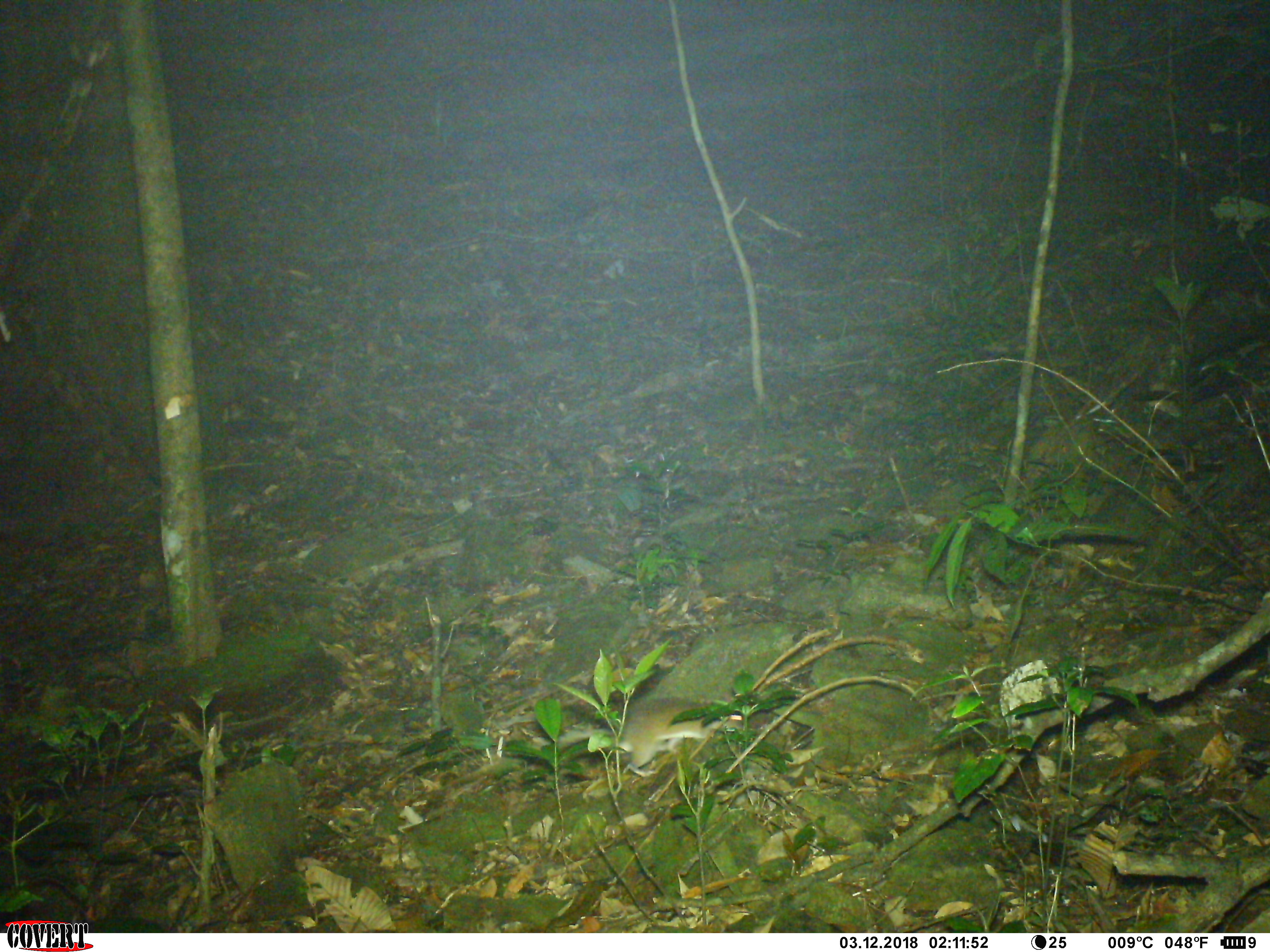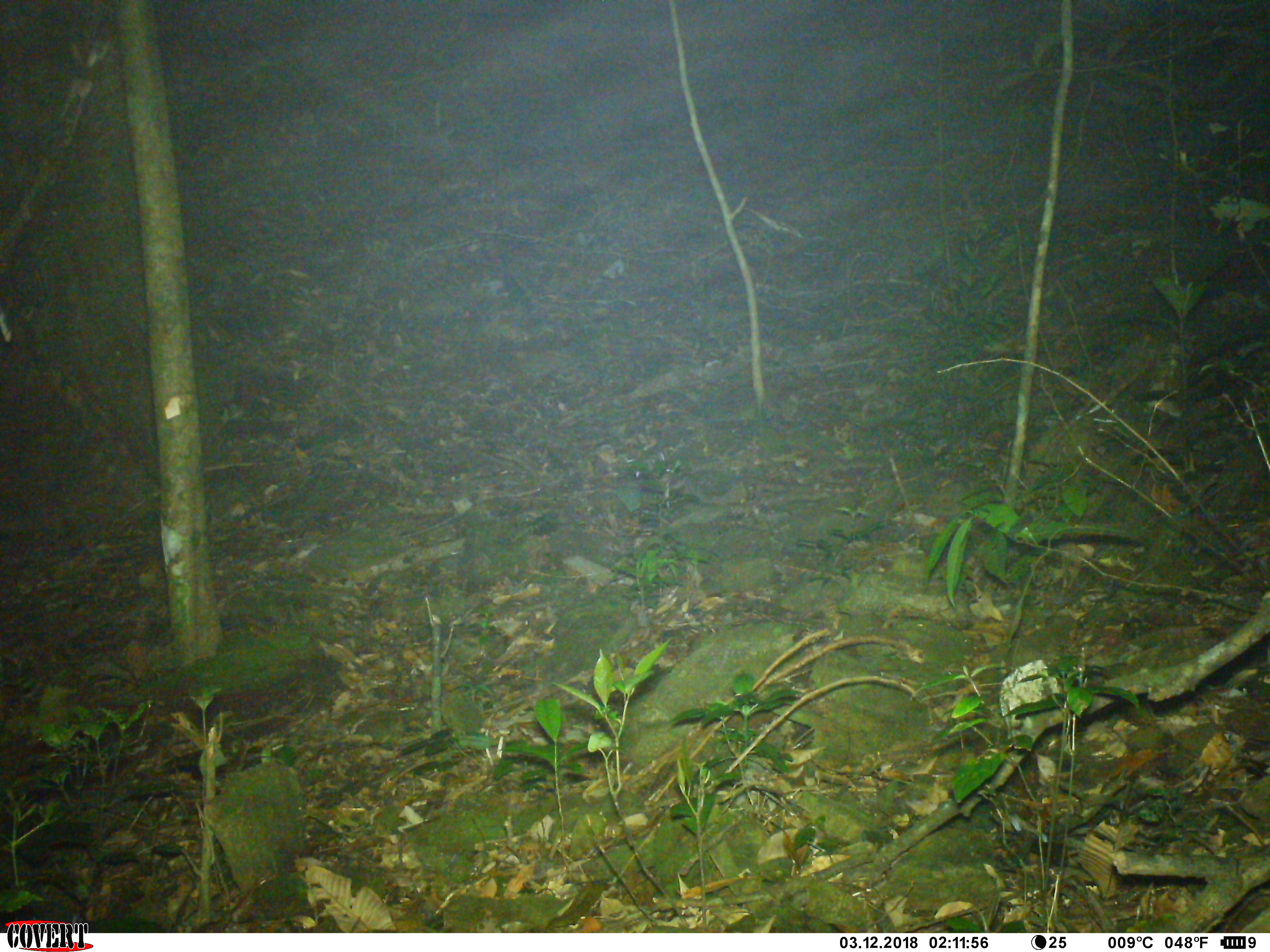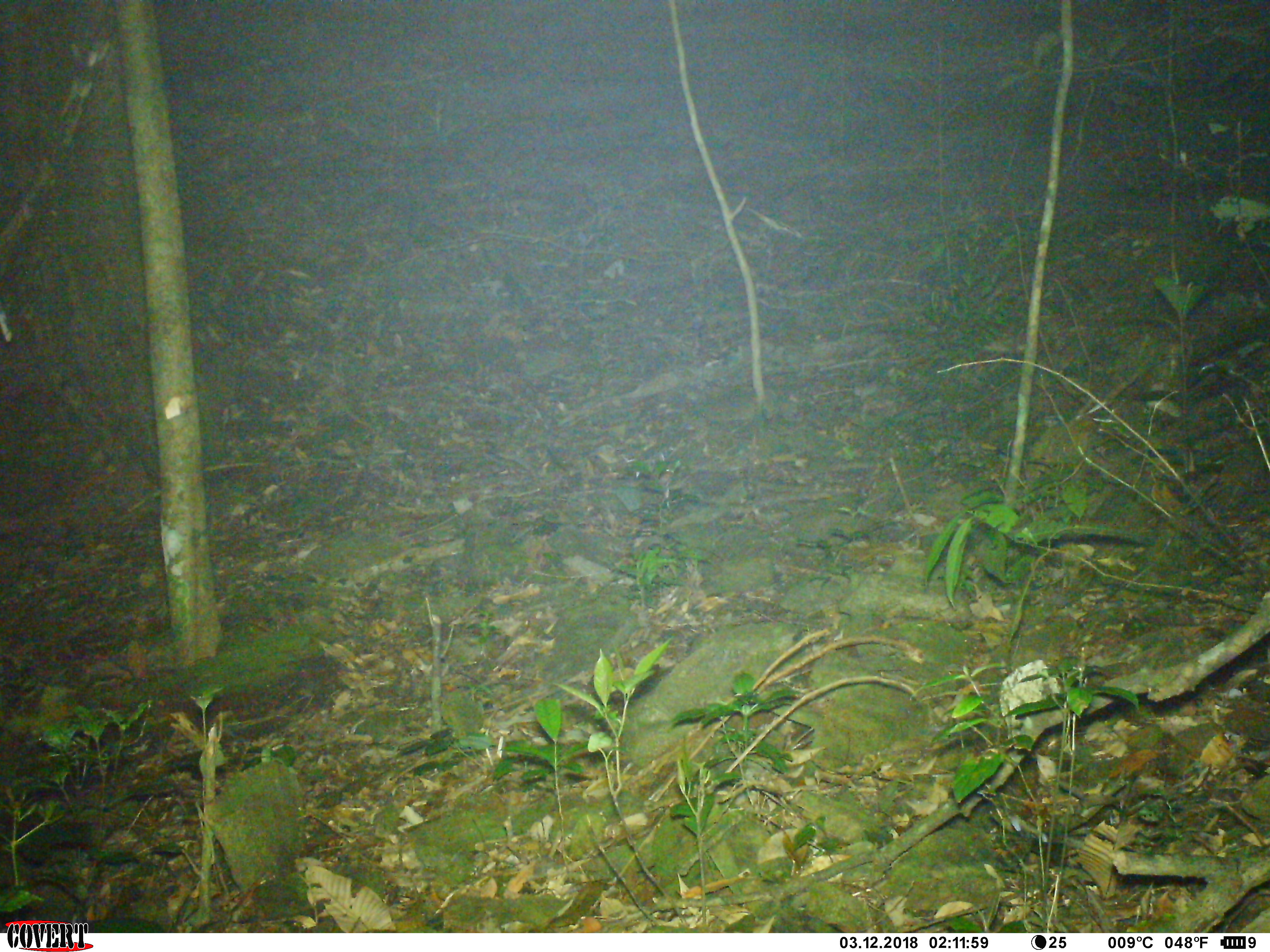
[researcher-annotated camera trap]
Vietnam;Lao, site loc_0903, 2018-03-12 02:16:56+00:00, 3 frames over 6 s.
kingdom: Animalia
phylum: Chordata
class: Mammalia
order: Rodentia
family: Muridae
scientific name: Muridae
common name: old-world mice and rats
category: unidentified murid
Unidentified murid (old-world mice and rats) (Muridae). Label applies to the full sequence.